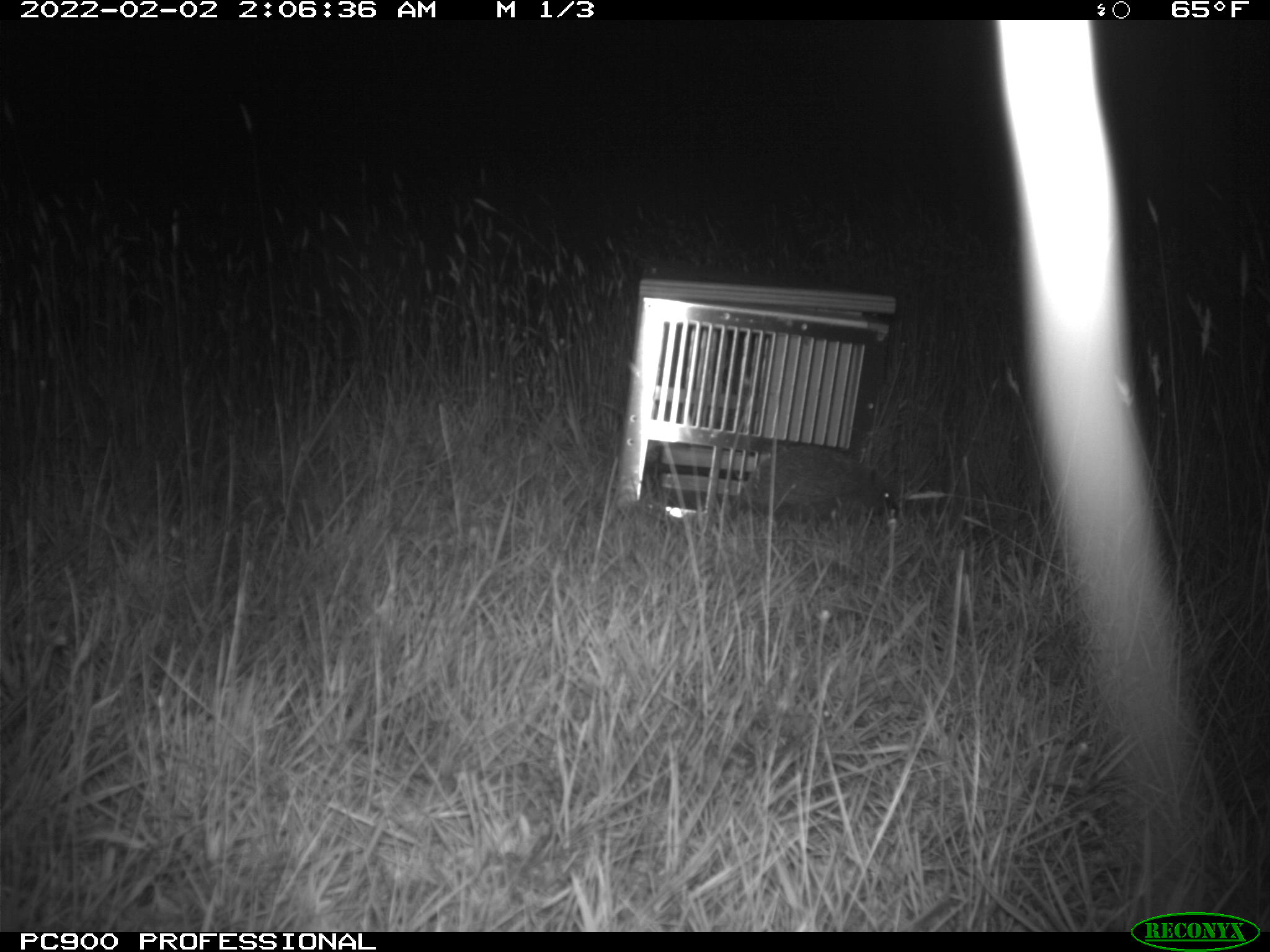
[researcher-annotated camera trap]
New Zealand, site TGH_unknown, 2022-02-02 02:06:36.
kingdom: Animalia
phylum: Chordata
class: Mammalia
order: Eulipotyphla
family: Erinaceidae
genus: Erinaceus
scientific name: Erinaceus europaeus europaeus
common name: european hedgehog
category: hedgehog